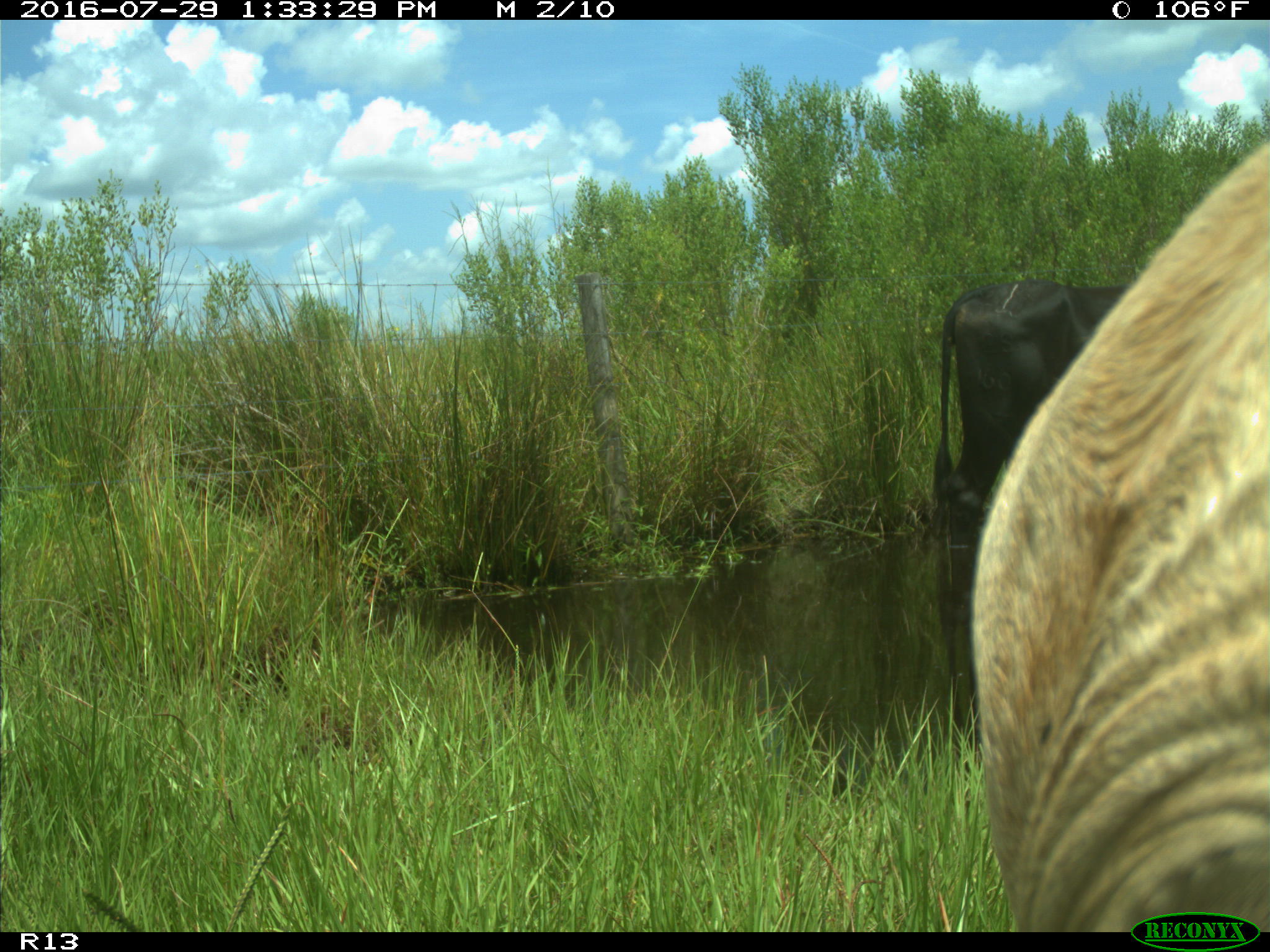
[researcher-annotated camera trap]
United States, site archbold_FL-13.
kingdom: Animalia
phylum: Chordata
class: Mammalia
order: Artiodactyla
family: Bovidae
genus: Bos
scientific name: Bos taurus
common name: domestic cow